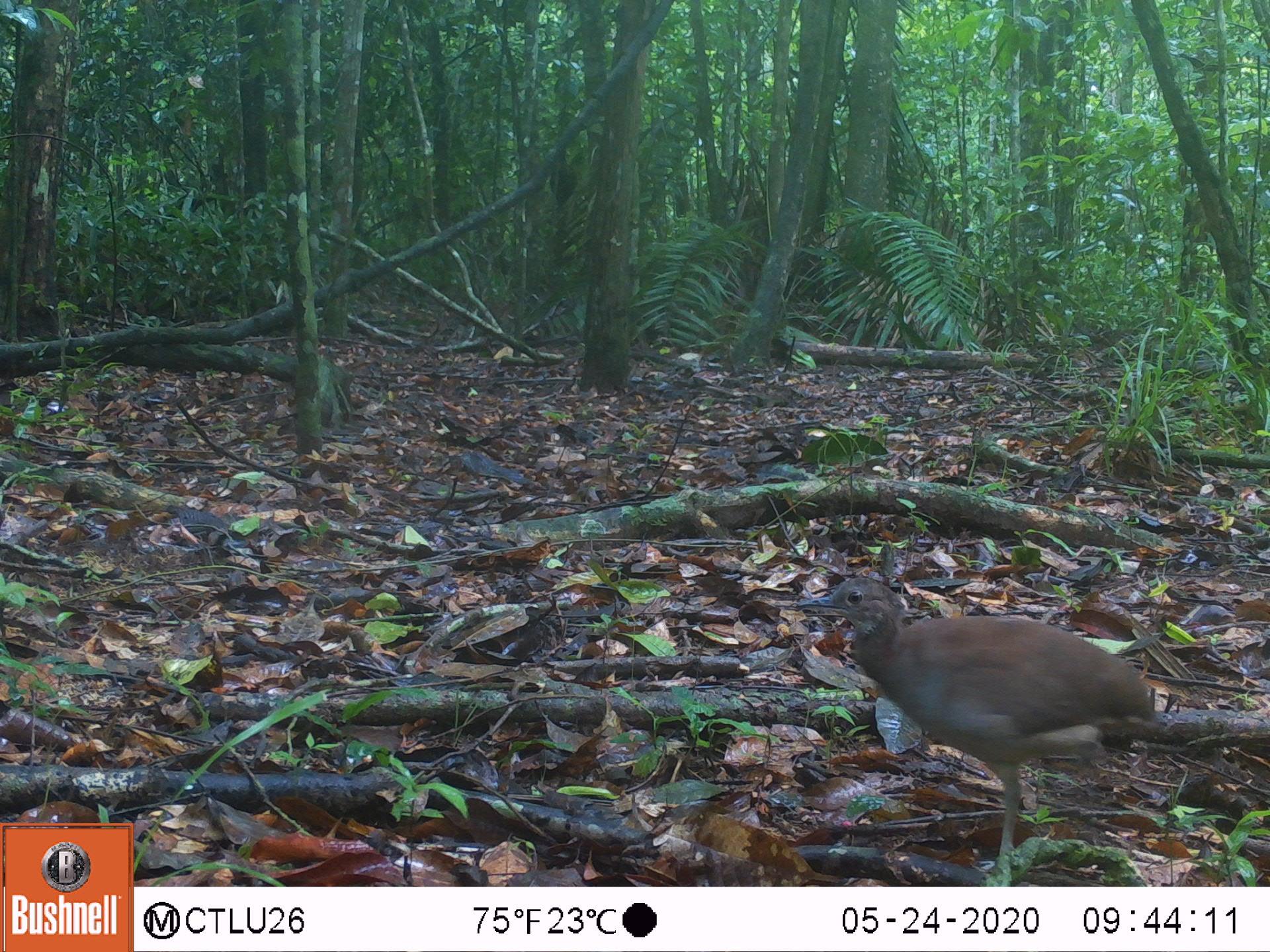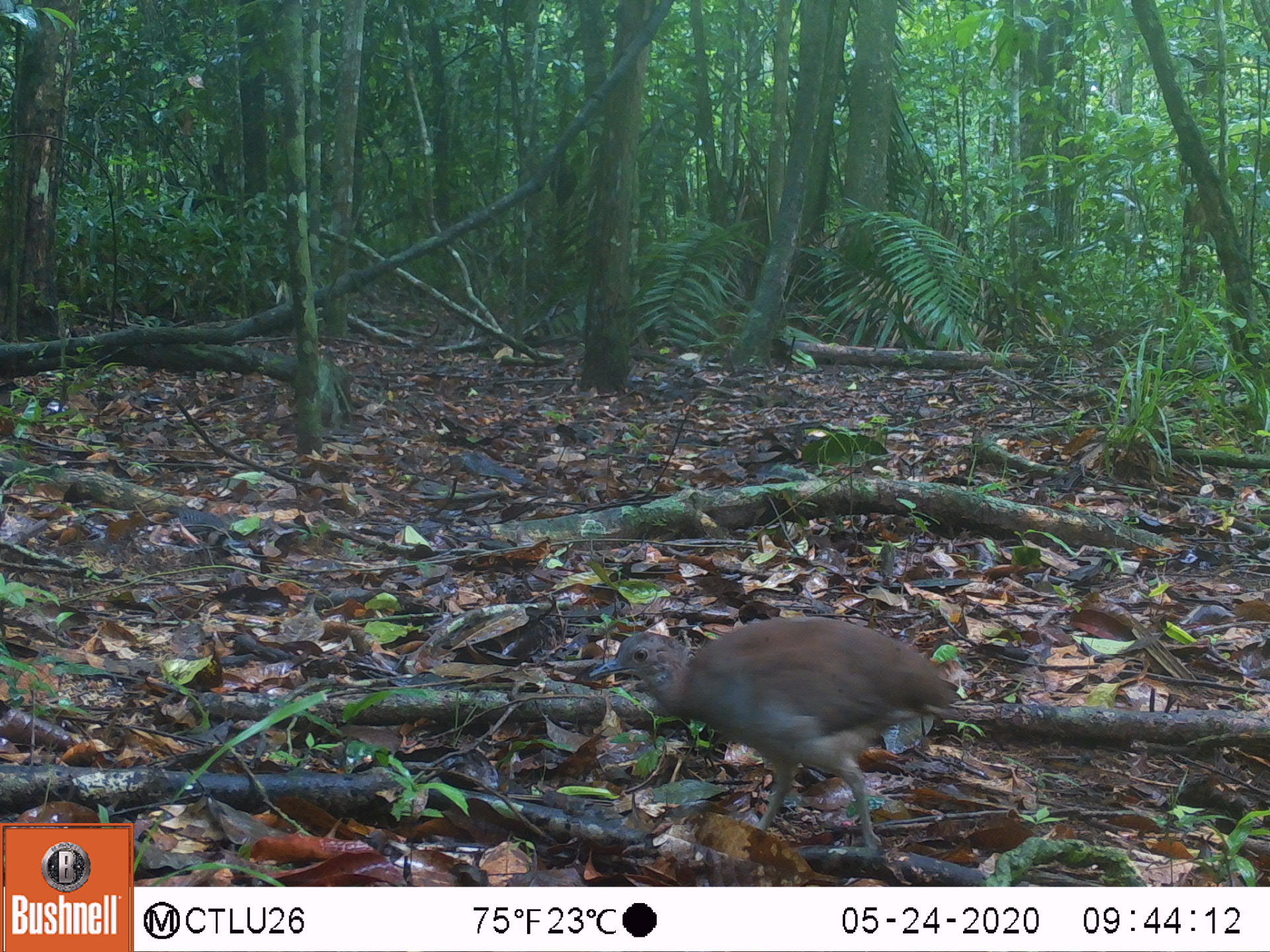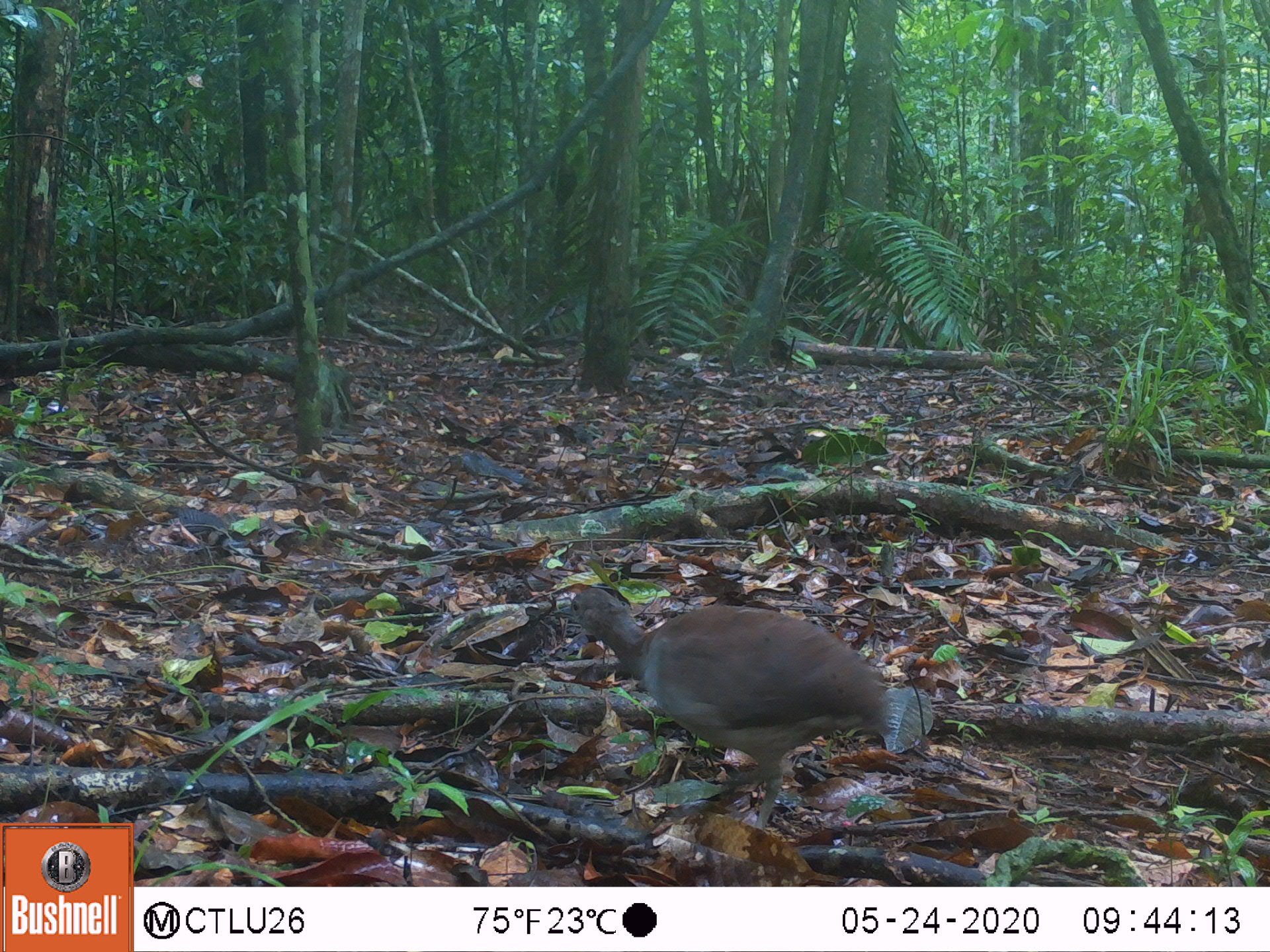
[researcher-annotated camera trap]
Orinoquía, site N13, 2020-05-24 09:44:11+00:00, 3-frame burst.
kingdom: Animalia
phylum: Chordata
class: Aves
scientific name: Aves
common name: bird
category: unknown bird